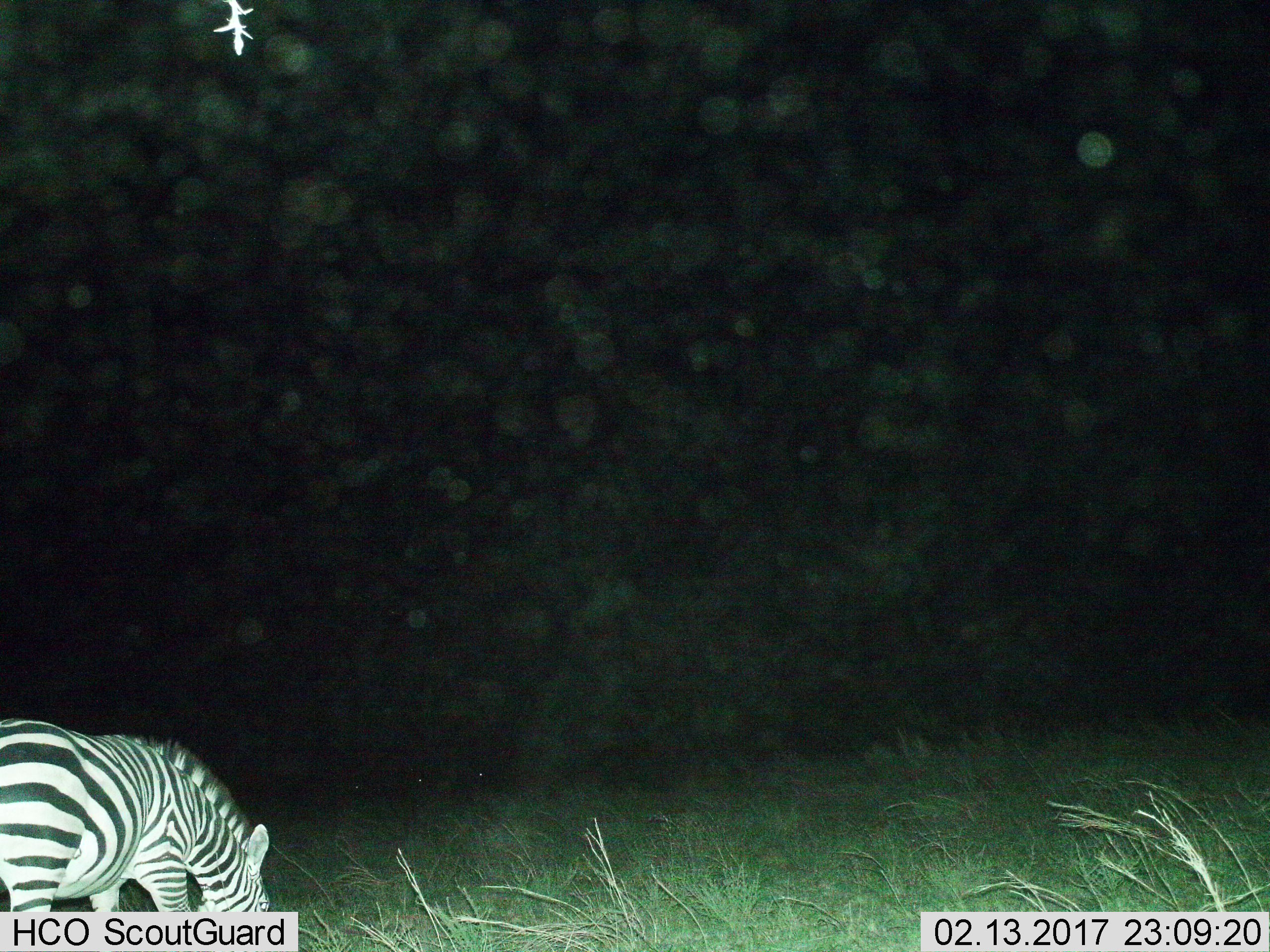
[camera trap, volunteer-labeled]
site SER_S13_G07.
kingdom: Animalia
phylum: Chordata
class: Mammalia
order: Perissodactyla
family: Equidae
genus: Equus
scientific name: Equus quagga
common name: plains zebra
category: zebraplains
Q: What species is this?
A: Zebraplains (plains zebra) (Equus quagga).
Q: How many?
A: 1.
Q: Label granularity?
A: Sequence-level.